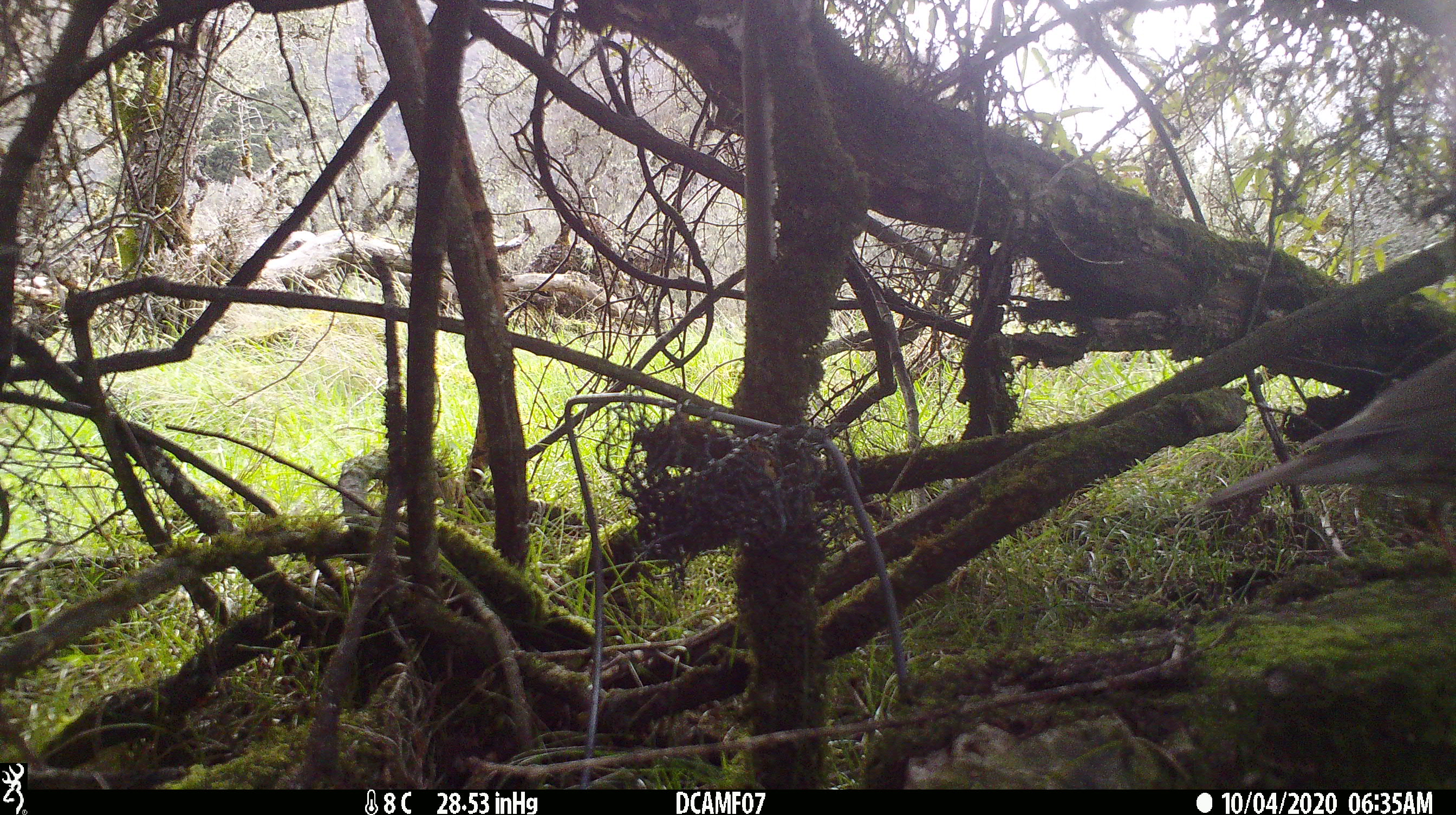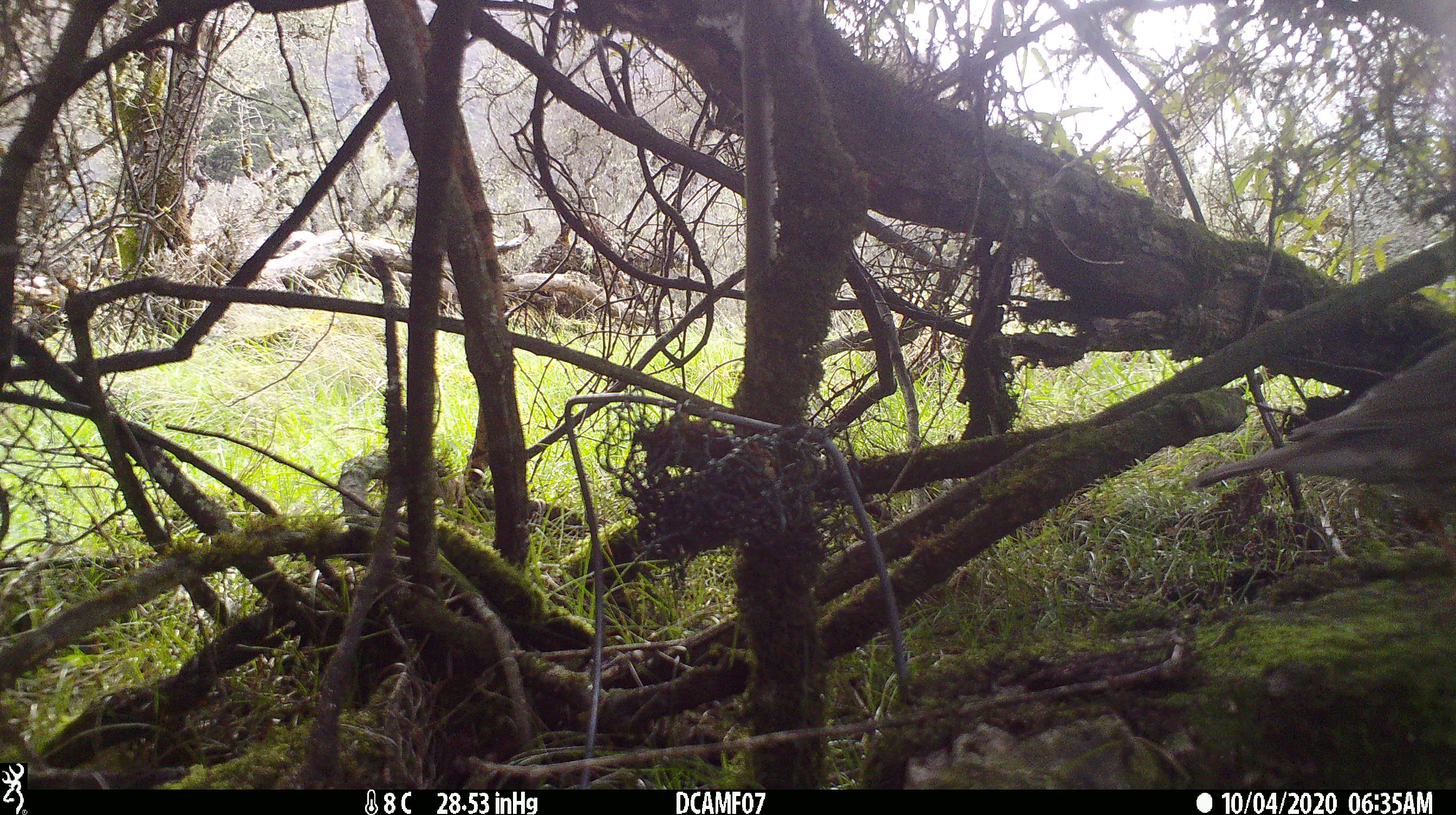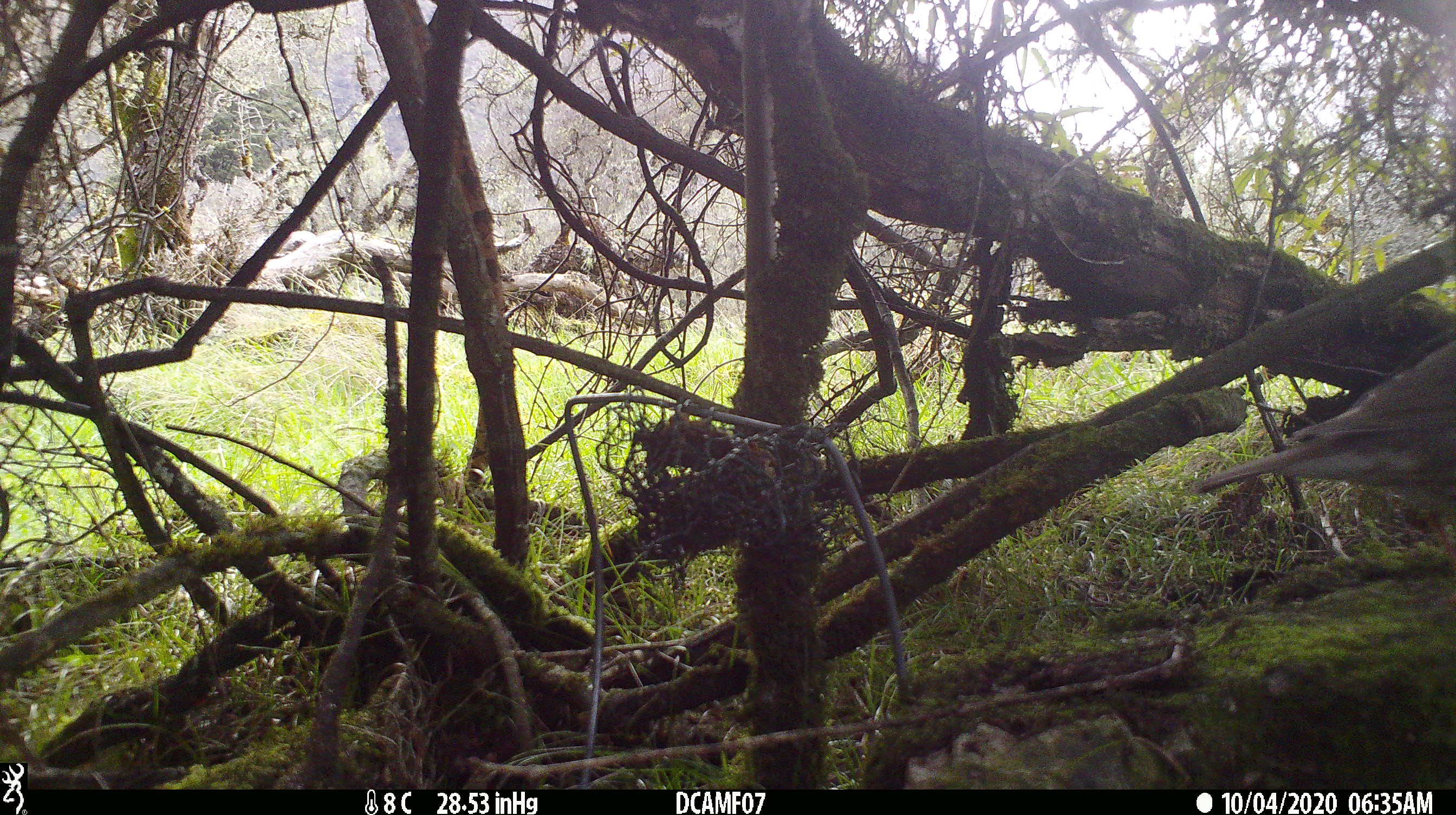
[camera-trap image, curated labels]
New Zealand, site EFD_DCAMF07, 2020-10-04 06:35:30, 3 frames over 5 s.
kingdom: Animalia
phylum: Chordata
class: Aves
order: Passeriformes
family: Turdidae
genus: Turdus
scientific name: Turdus philomelos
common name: song thrush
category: thrush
Thrush (song thrush) (Turdus philomelos).